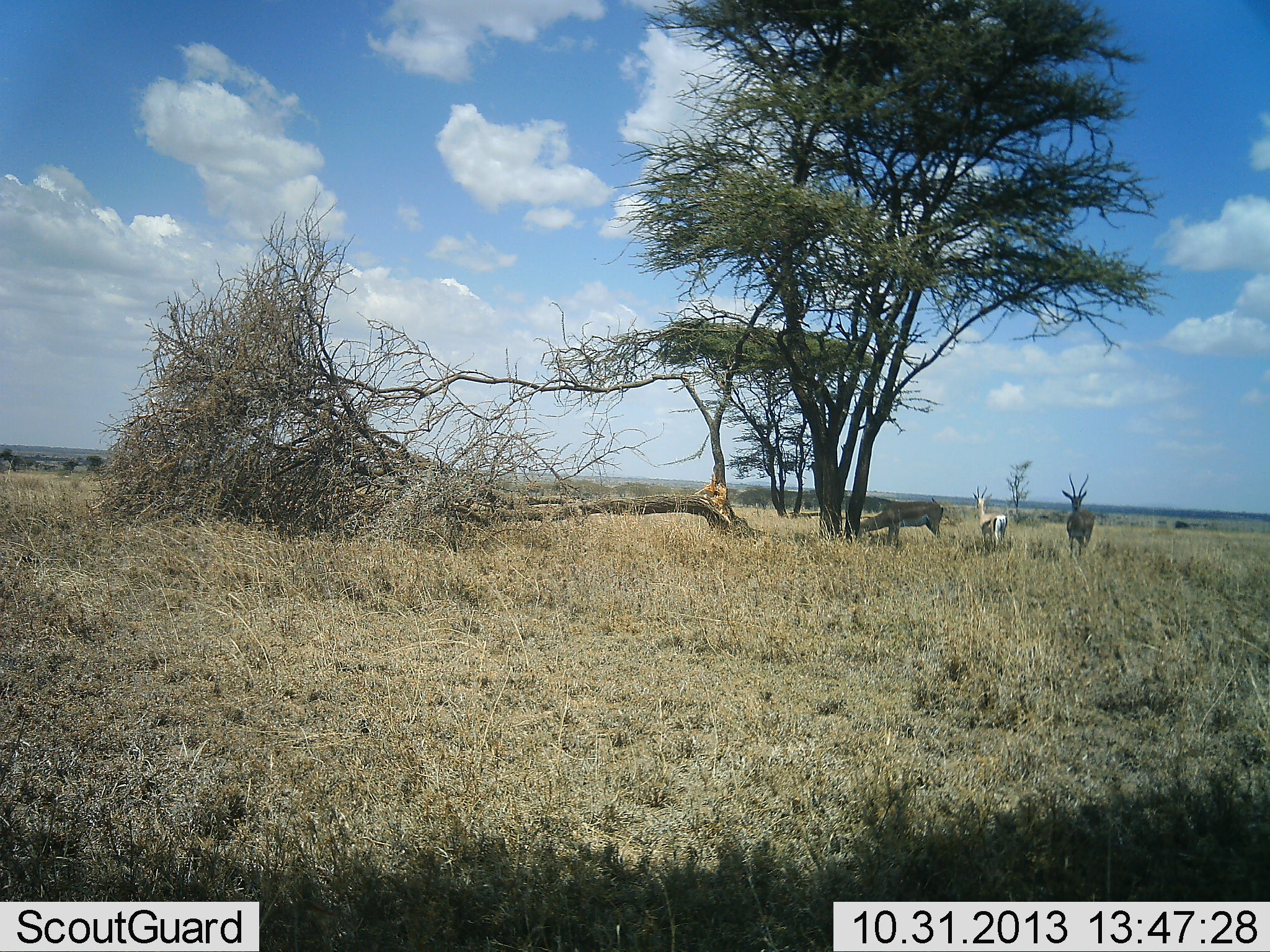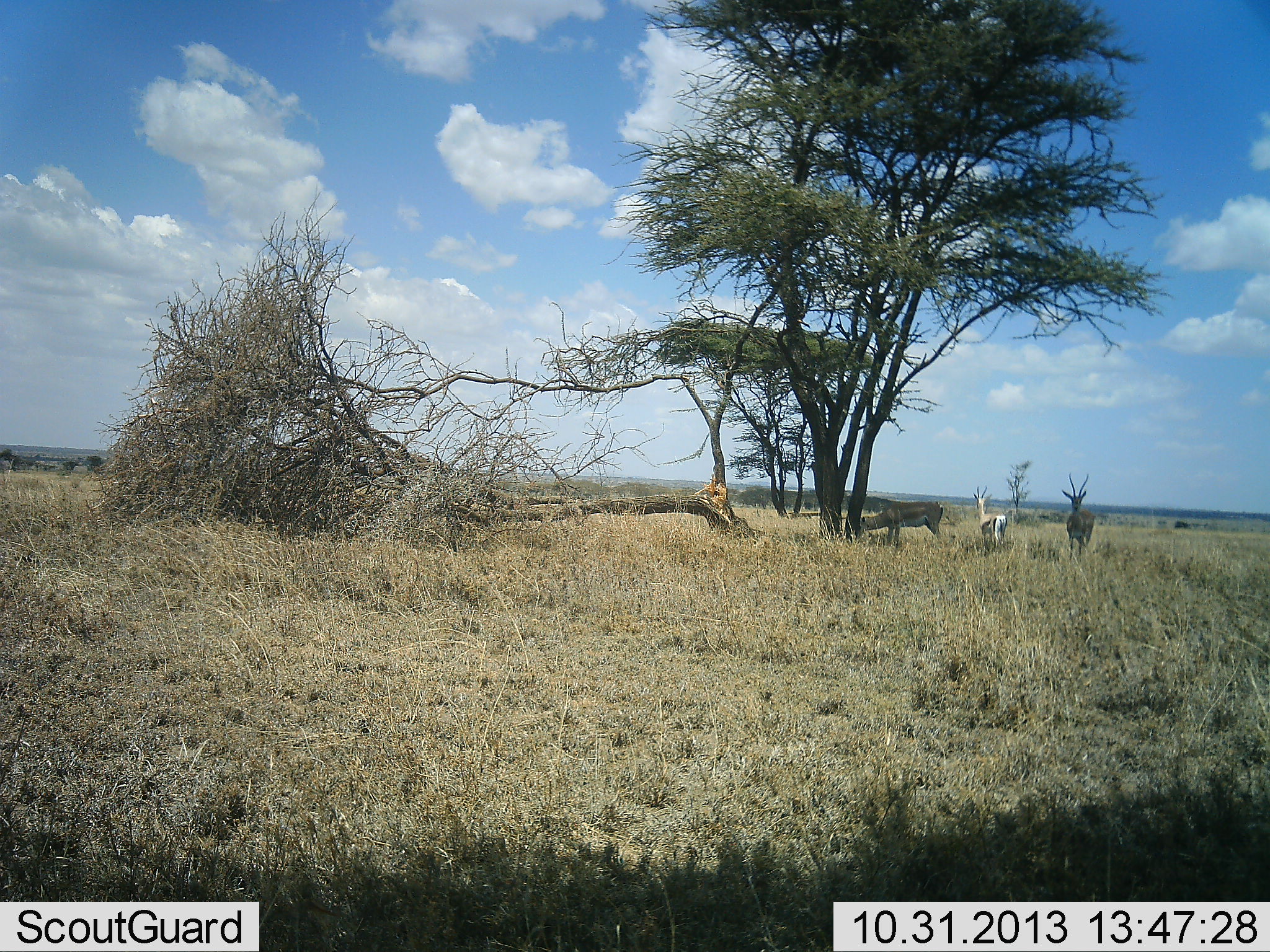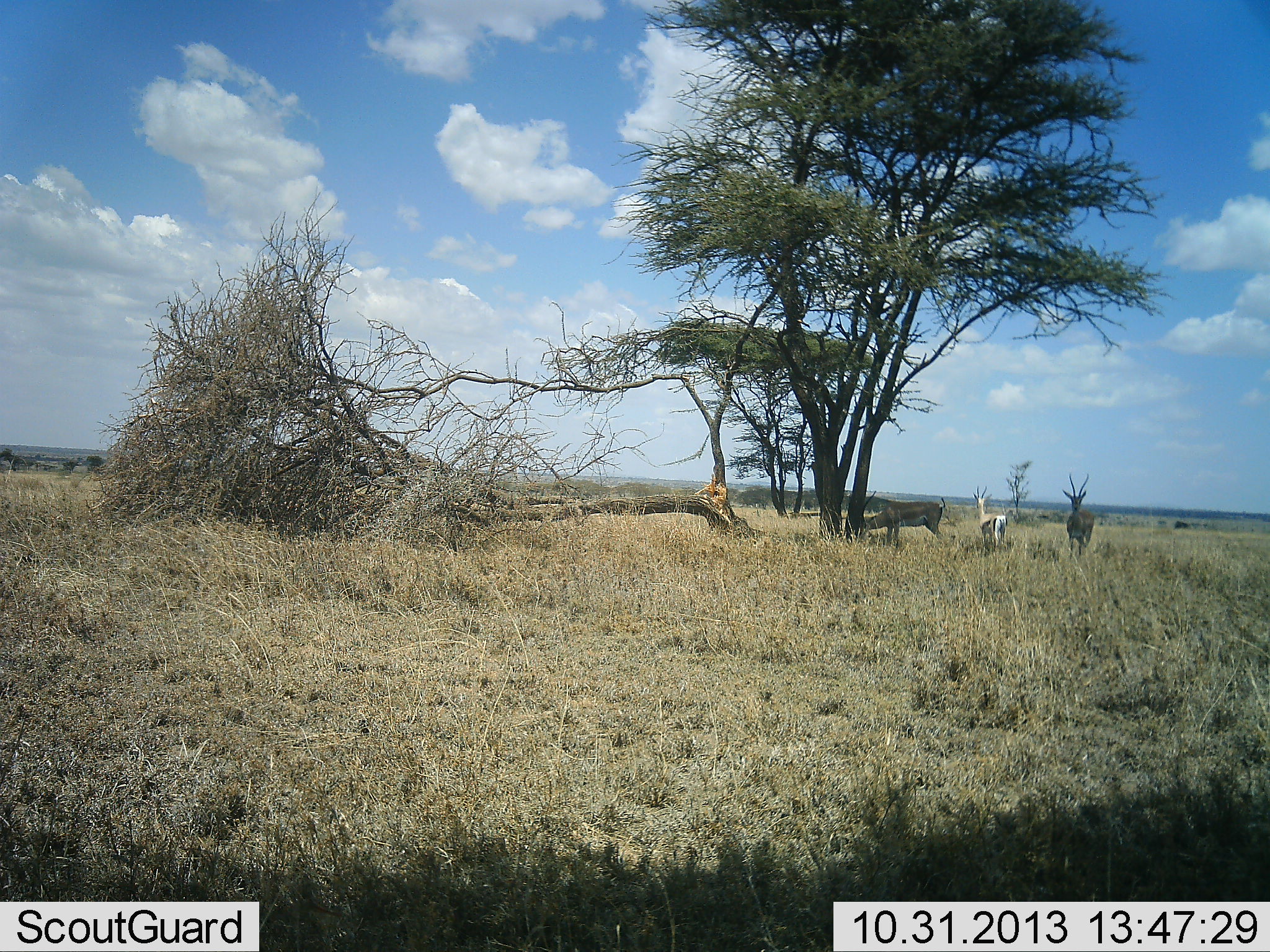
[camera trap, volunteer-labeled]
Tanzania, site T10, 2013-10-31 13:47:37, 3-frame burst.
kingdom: Animalia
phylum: Chordata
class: Mammalia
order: Artiodactyla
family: Bovidae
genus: Nanger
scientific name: Nanger granti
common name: grant's gazelle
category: gazellegrants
Gazellegrants (grant's gazelle) (Nanger granti), count 3. Behavior (volunteer vote fractions): standing 73%, resting 9%, moving 9%, interacting 9%. Young present (vote fraction): 0%. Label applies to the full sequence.